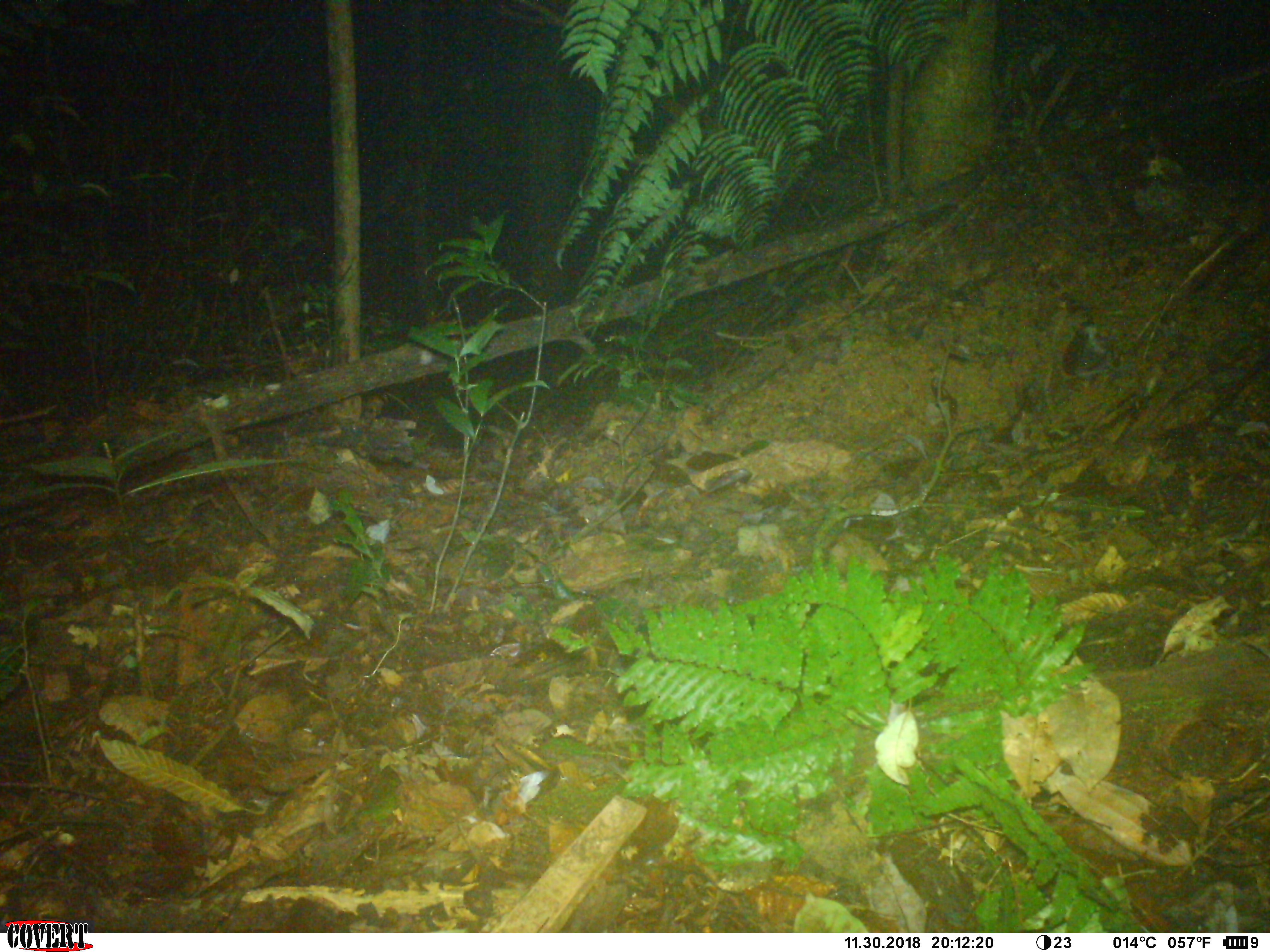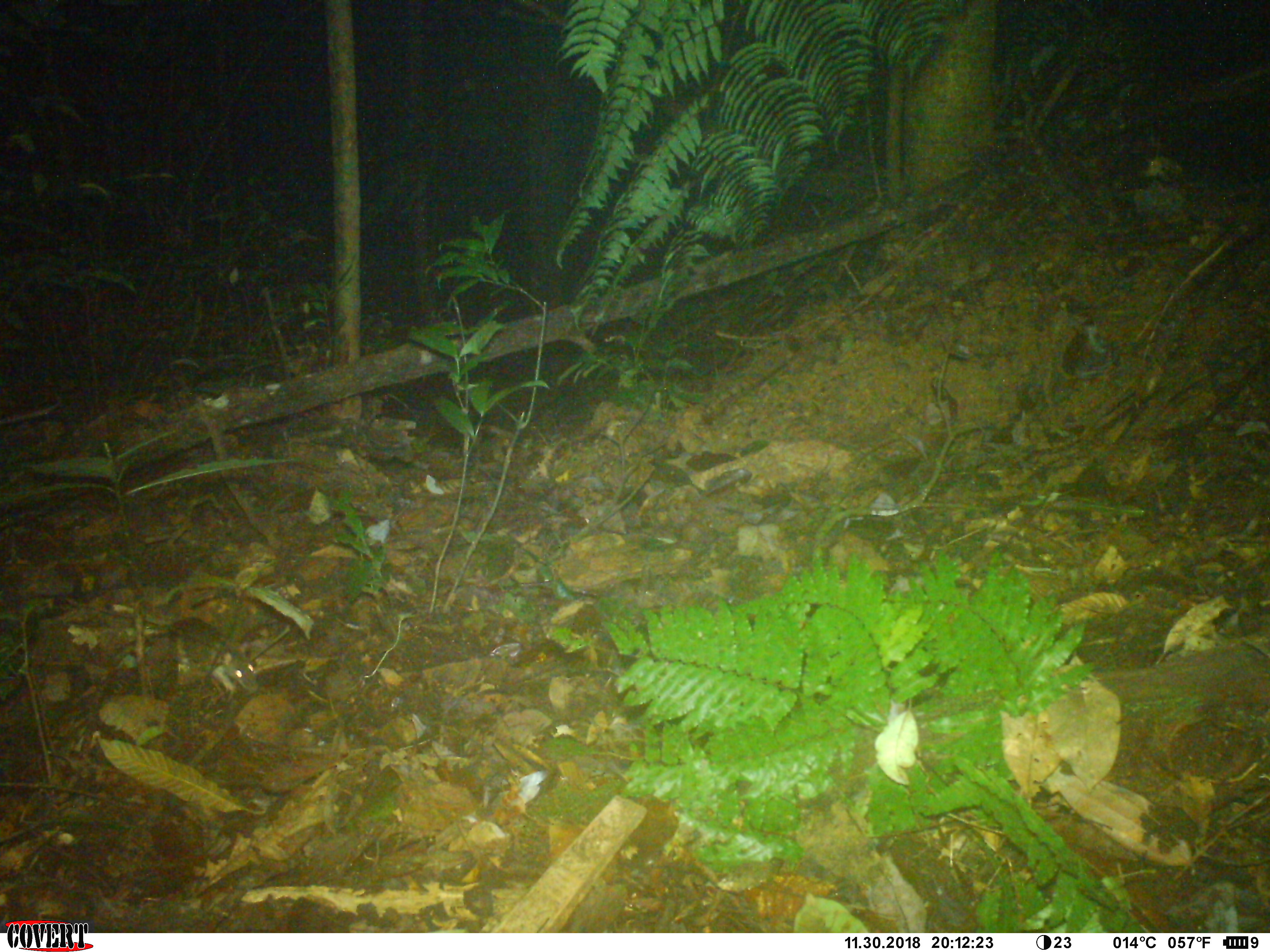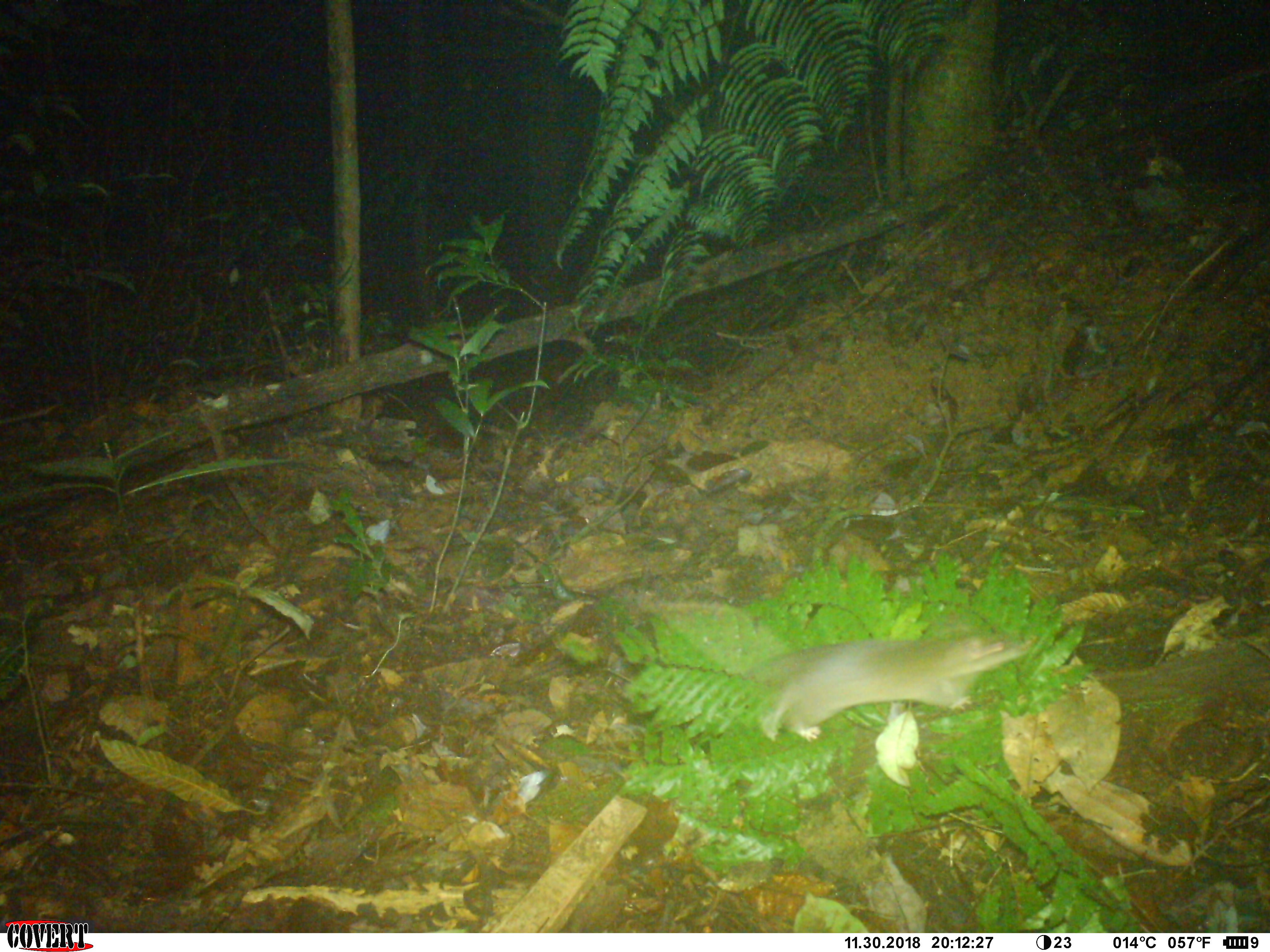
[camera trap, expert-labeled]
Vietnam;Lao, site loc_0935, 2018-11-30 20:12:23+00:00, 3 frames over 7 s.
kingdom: Animalia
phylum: Chordata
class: Mammalia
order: Rodentia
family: Muridae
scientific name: Muridae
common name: old-world mice and rats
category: unidentified murid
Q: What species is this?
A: Unidentified murid (old-world mice and rats) (Muridae).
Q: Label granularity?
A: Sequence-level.